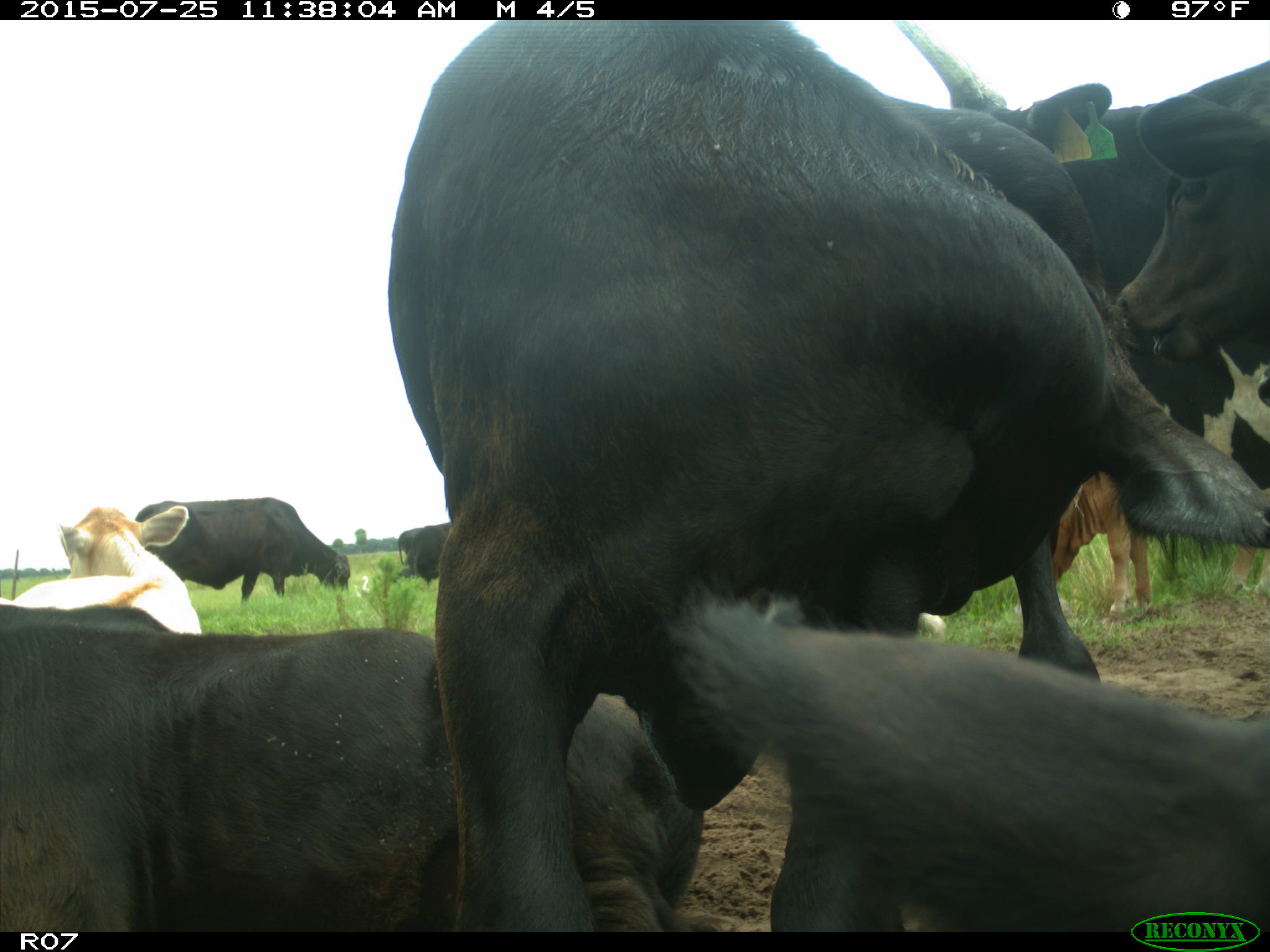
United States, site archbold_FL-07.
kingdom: Animalia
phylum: Chordata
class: Mammalia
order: Artiodactyla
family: Bovidae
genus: Bos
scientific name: Bos taurus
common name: domestic cow